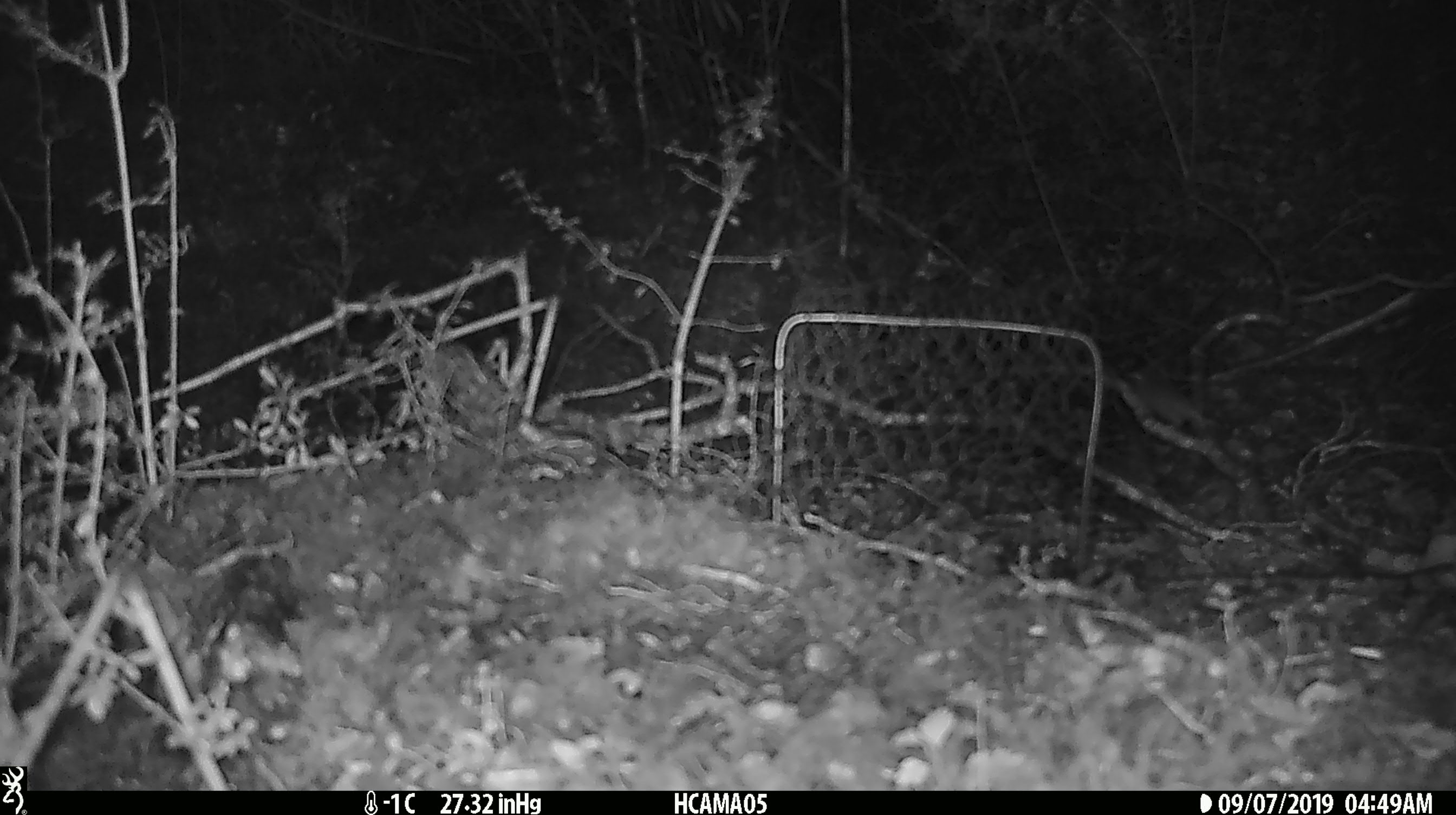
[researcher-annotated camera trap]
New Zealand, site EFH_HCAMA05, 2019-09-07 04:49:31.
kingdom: Animalia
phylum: Chordata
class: Mammalia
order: Rodentia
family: Muridae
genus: Mus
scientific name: Mus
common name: mouse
Mouse (Mus).